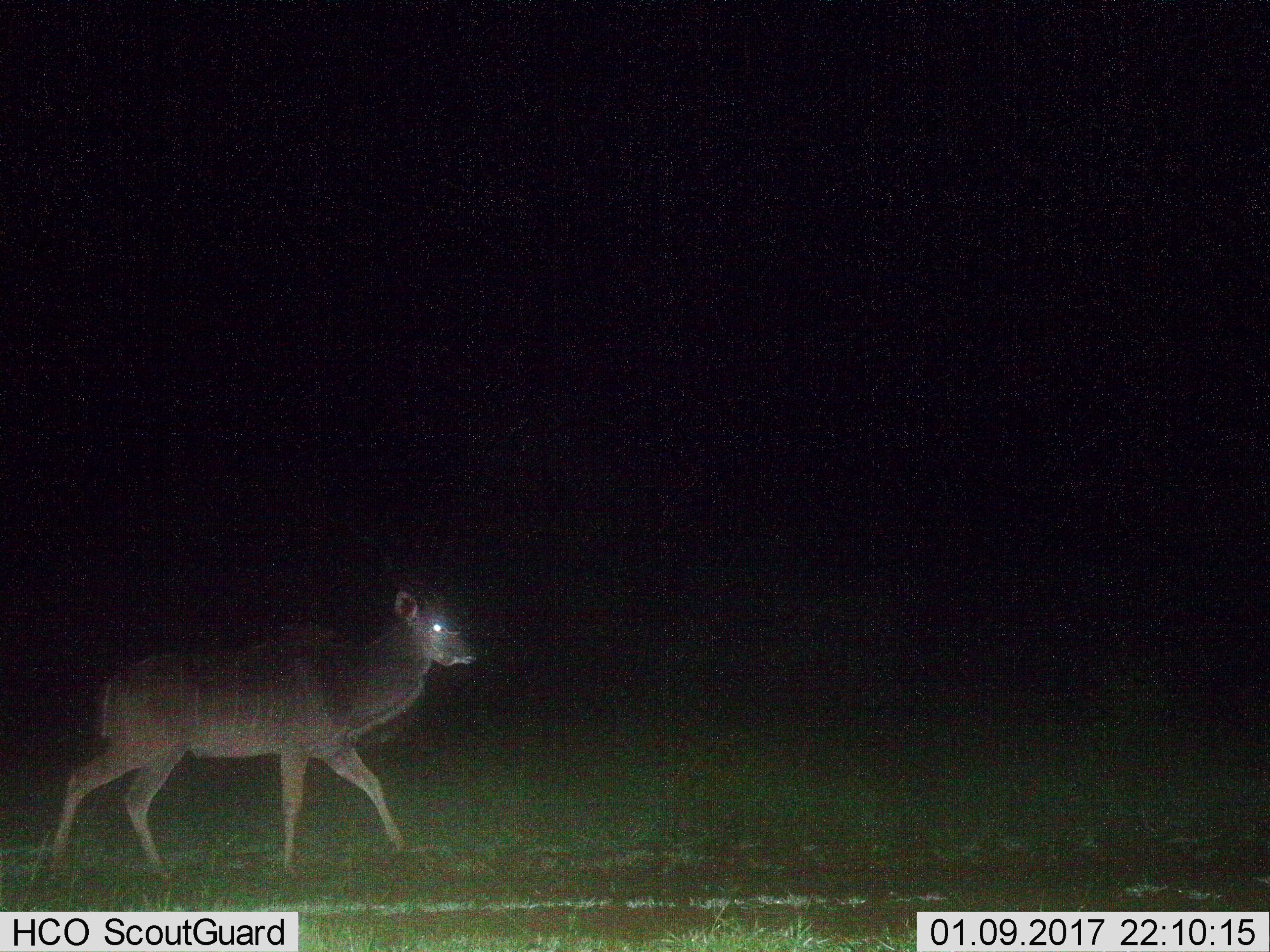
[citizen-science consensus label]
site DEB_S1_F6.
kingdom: Animalia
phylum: Chordata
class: Mammalia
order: Artiodactyla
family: Bovidae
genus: Tragelaphus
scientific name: Tragelaphus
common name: kudu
Kudu (Tragelaphus), count 1. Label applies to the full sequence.